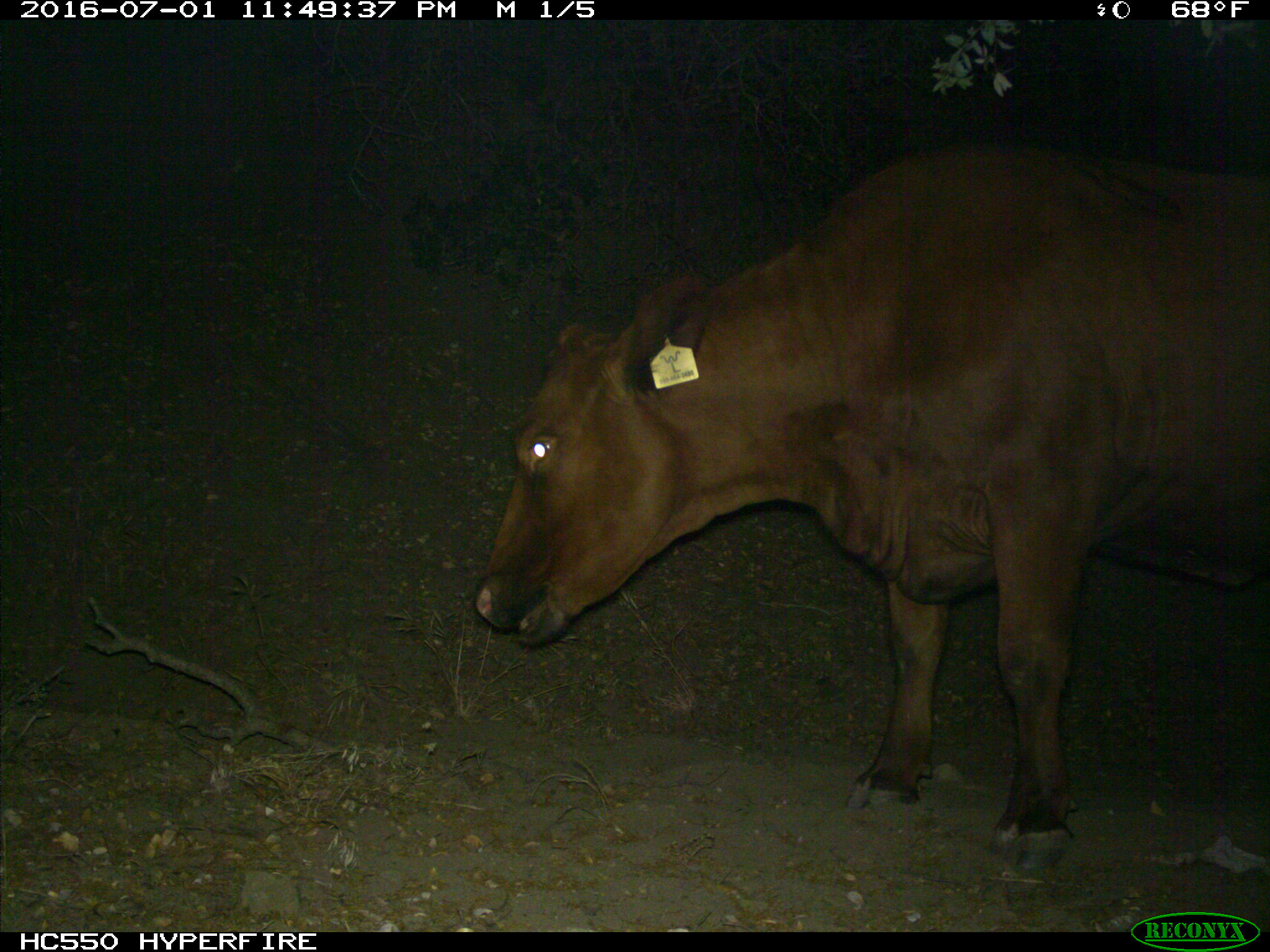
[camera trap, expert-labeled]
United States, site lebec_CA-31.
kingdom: Animalia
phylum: Chordata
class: Mammalia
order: Artiodactyla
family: Bovidae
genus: Bos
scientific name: Bos taurus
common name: domestic cow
Bos taurus (domestic cow).